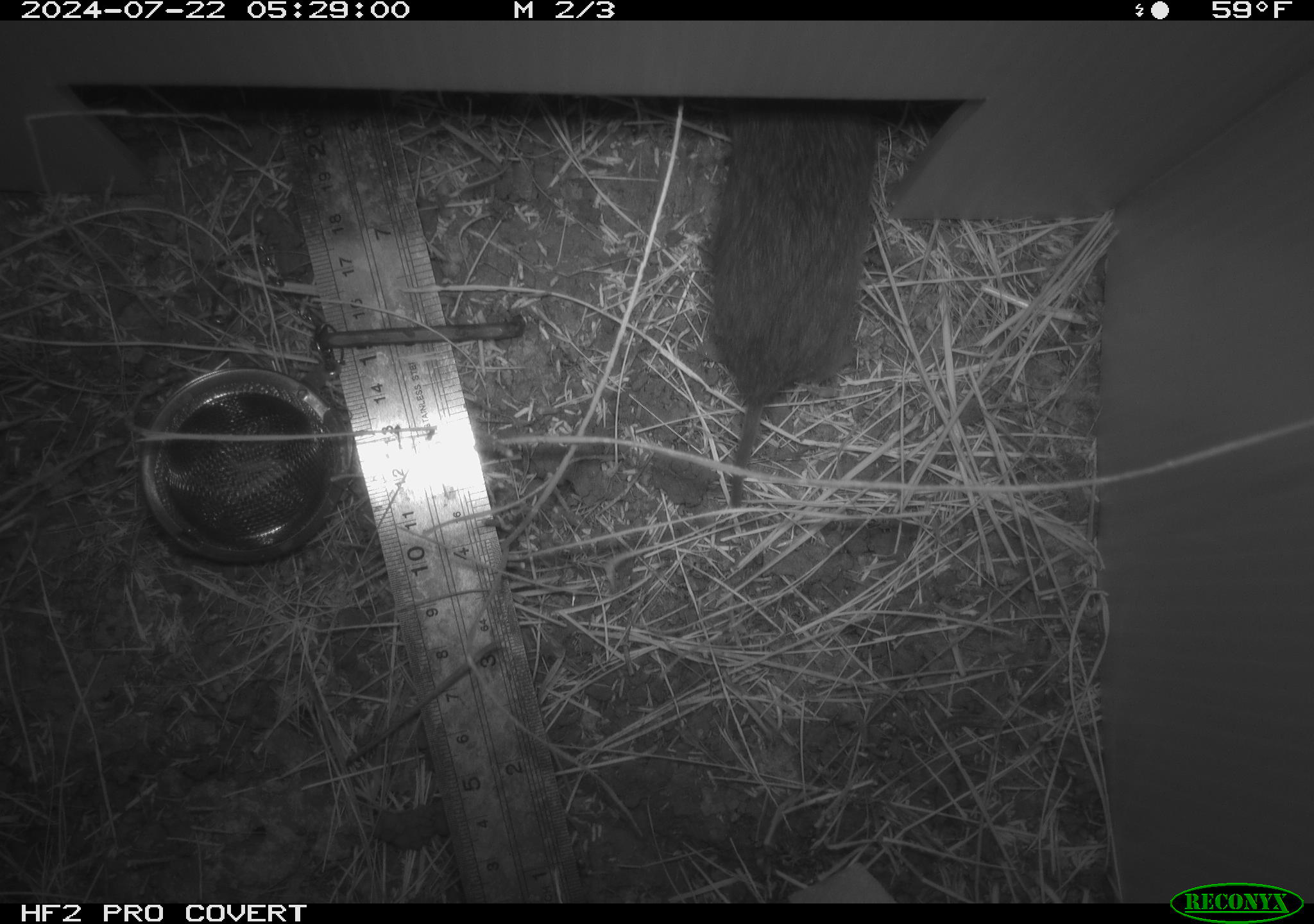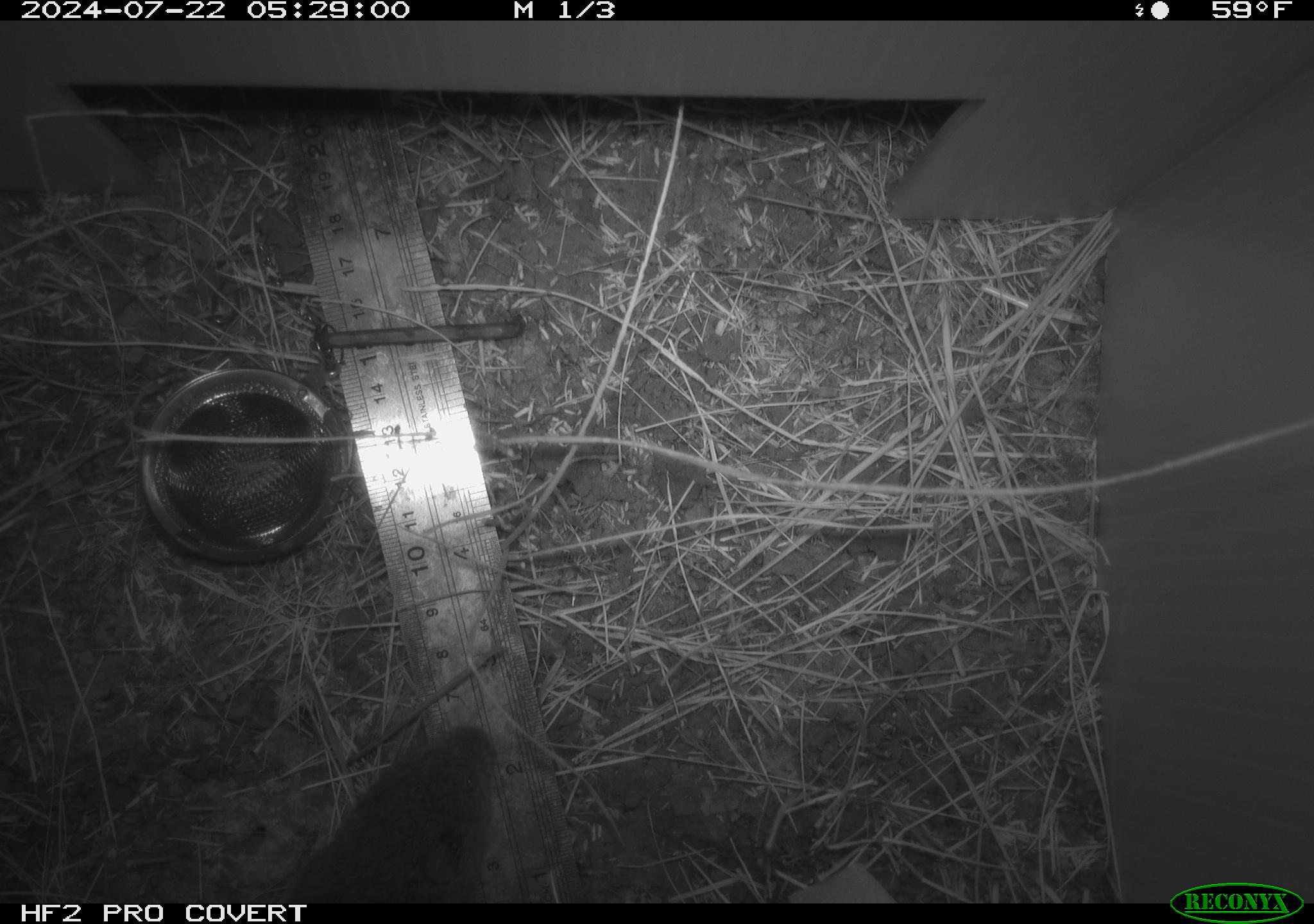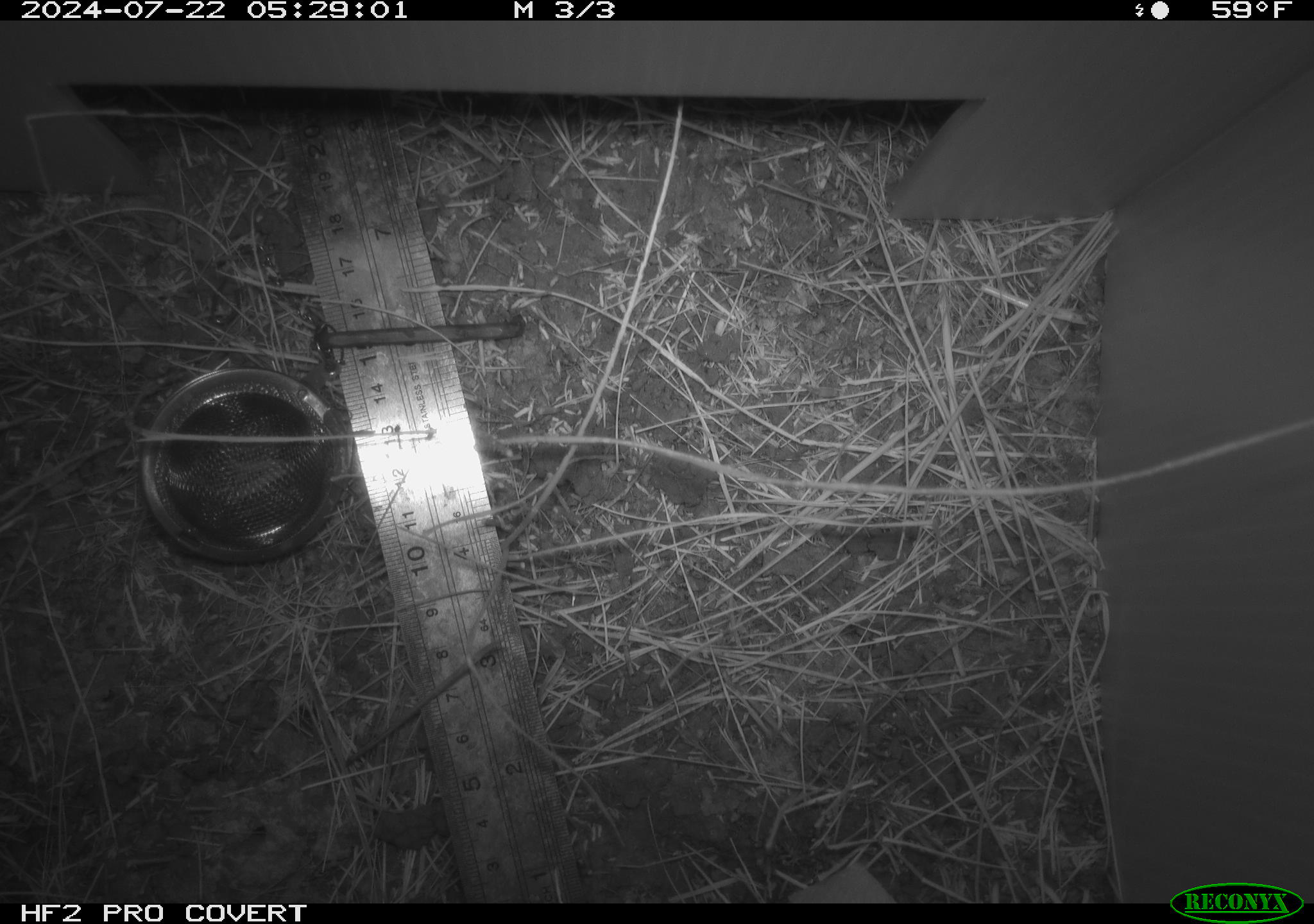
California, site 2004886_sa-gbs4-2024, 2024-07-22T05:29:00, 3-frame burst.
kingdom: Animalia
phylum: Chordata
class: Mammalia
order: Rodentia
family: Cricetidae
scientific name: Arvicolinae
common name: voles, lemmings, and muskrats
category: arvicolinae subfamily